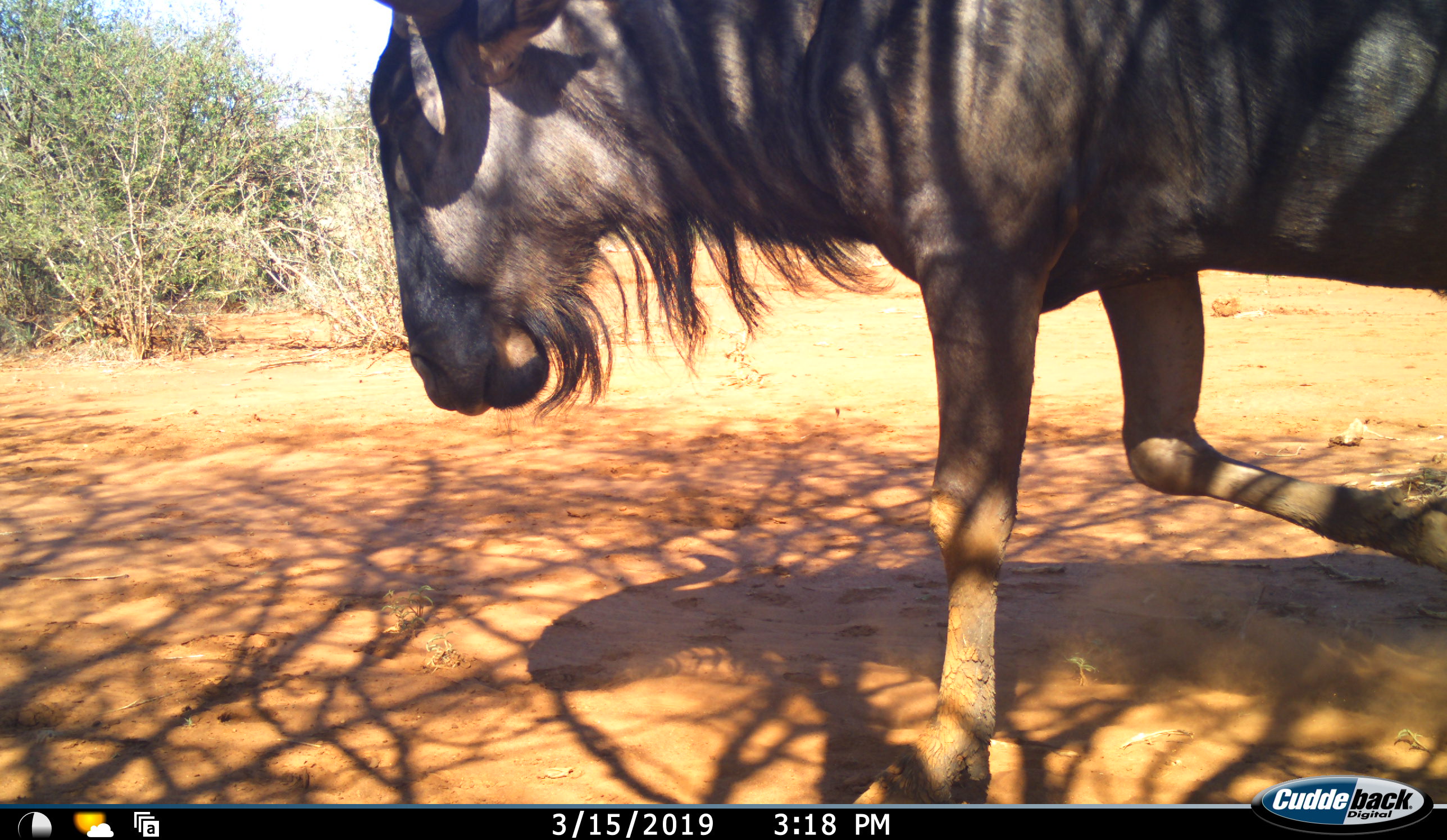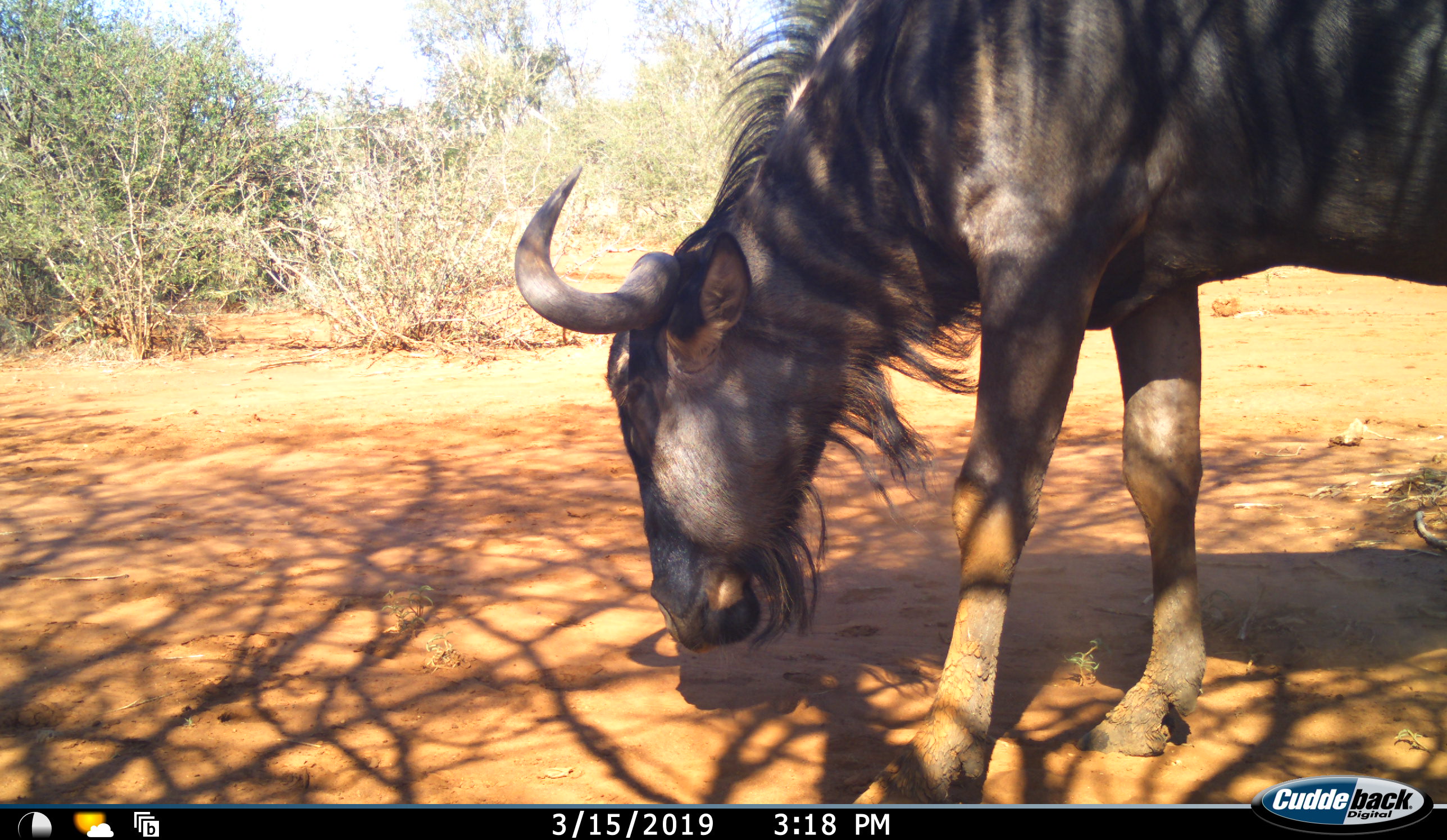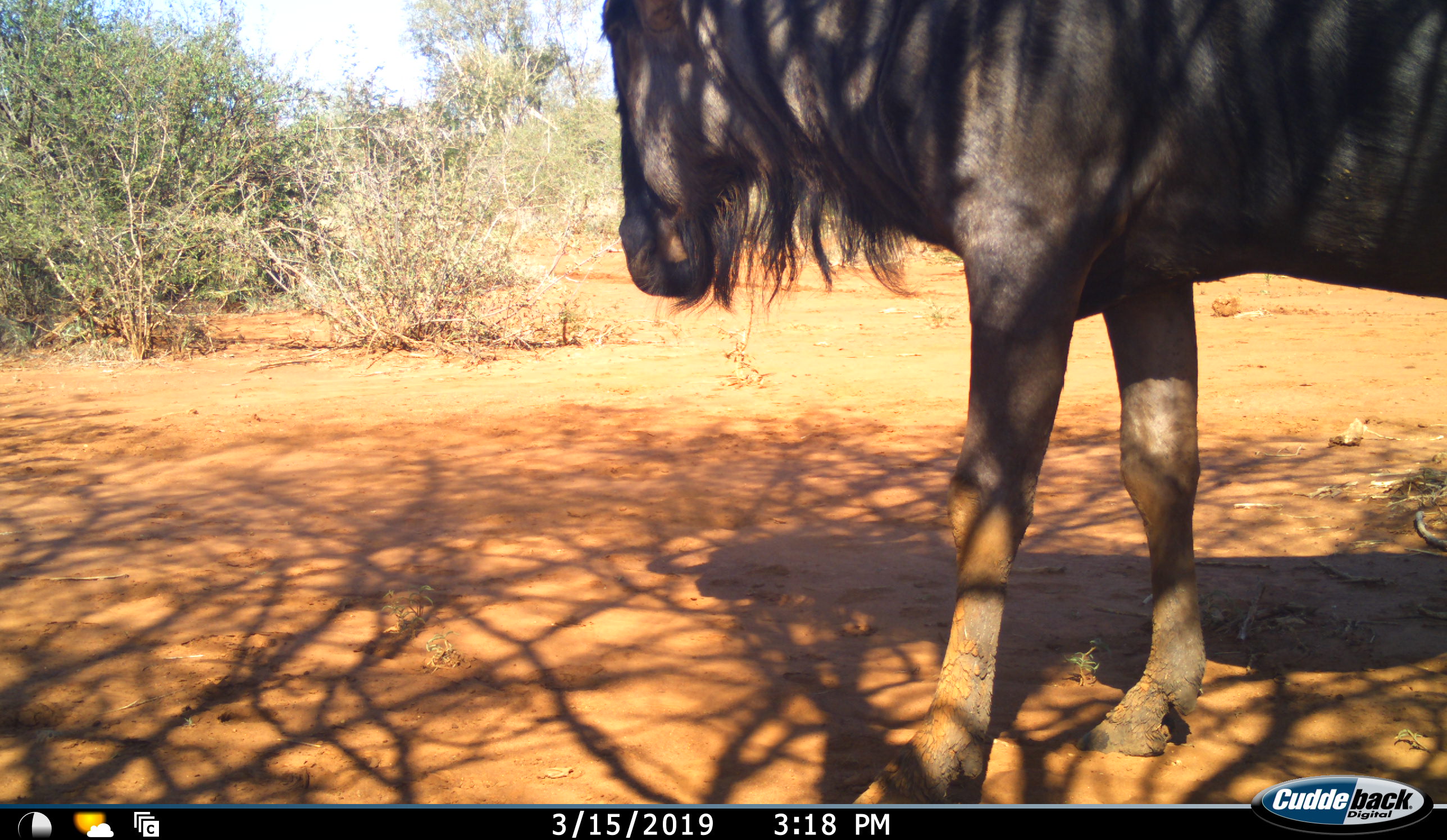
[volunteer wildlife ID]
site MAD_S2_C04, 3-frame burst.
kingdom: Animalia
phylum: Chordata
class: Mammalia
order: Artiodactyla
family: Bovidae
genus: Connochaetes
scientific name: Connochaetes taurinus taurinus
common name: blue wildebeest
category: wildebeestblue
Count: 1.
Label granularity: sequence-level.